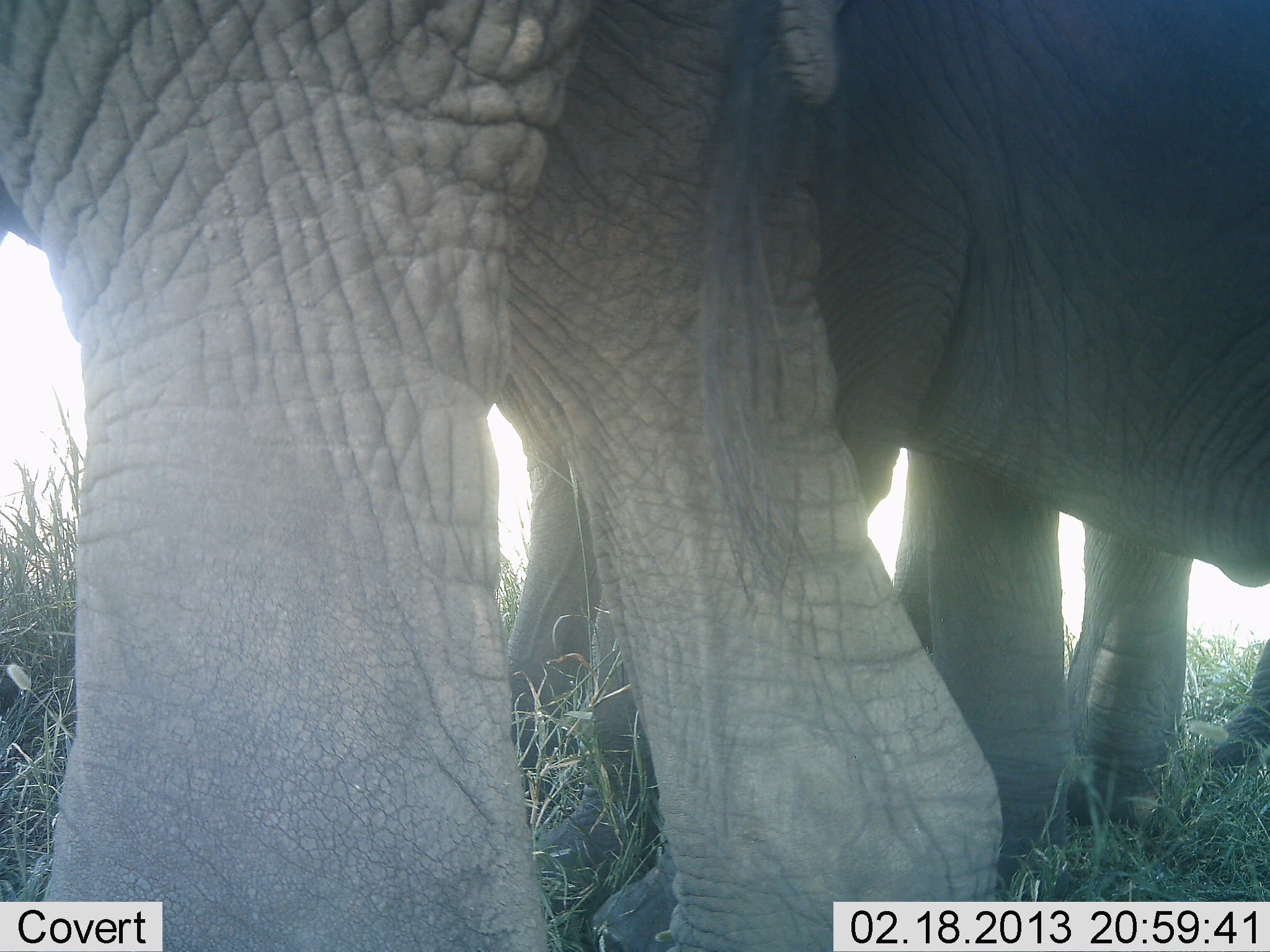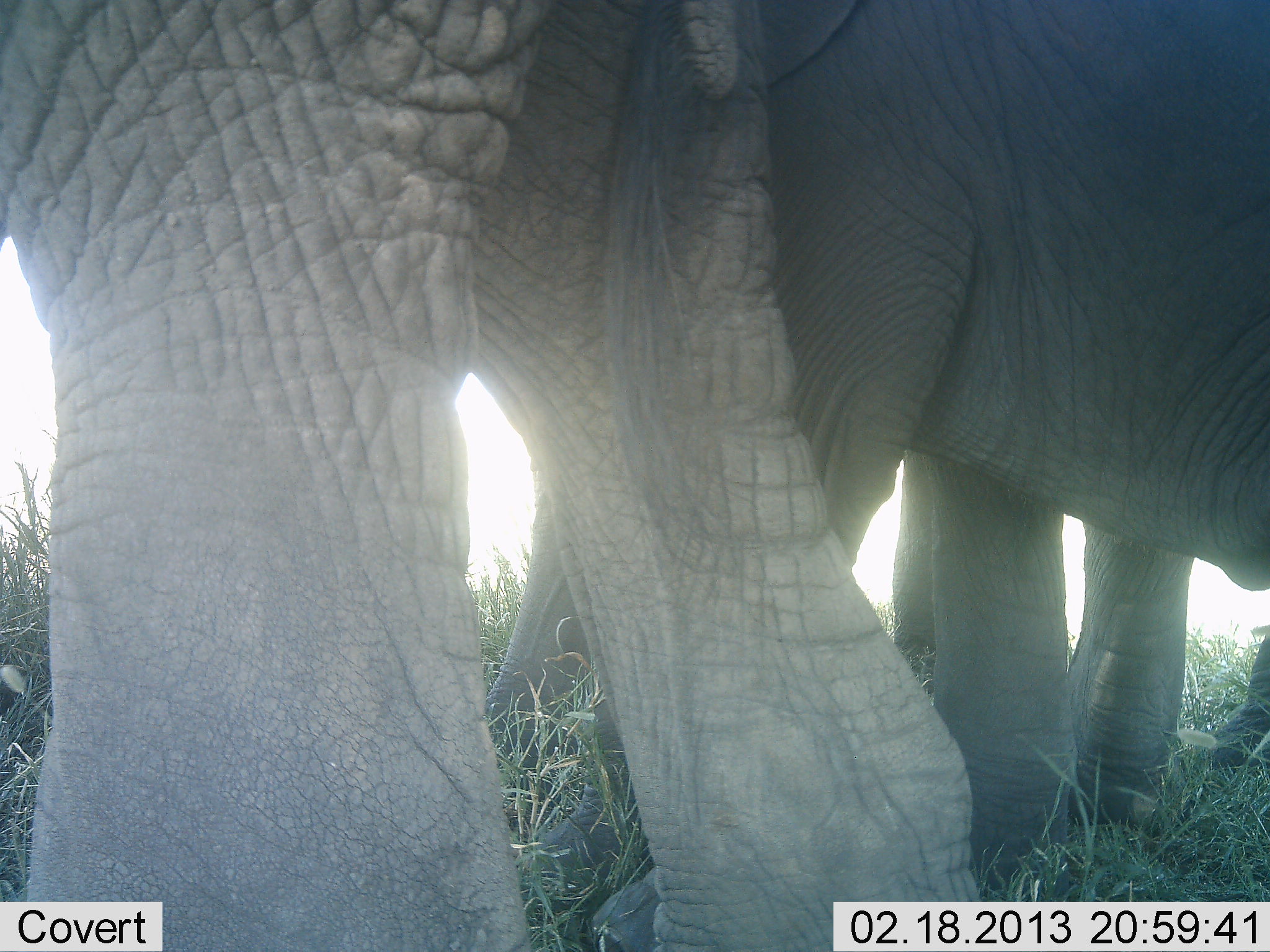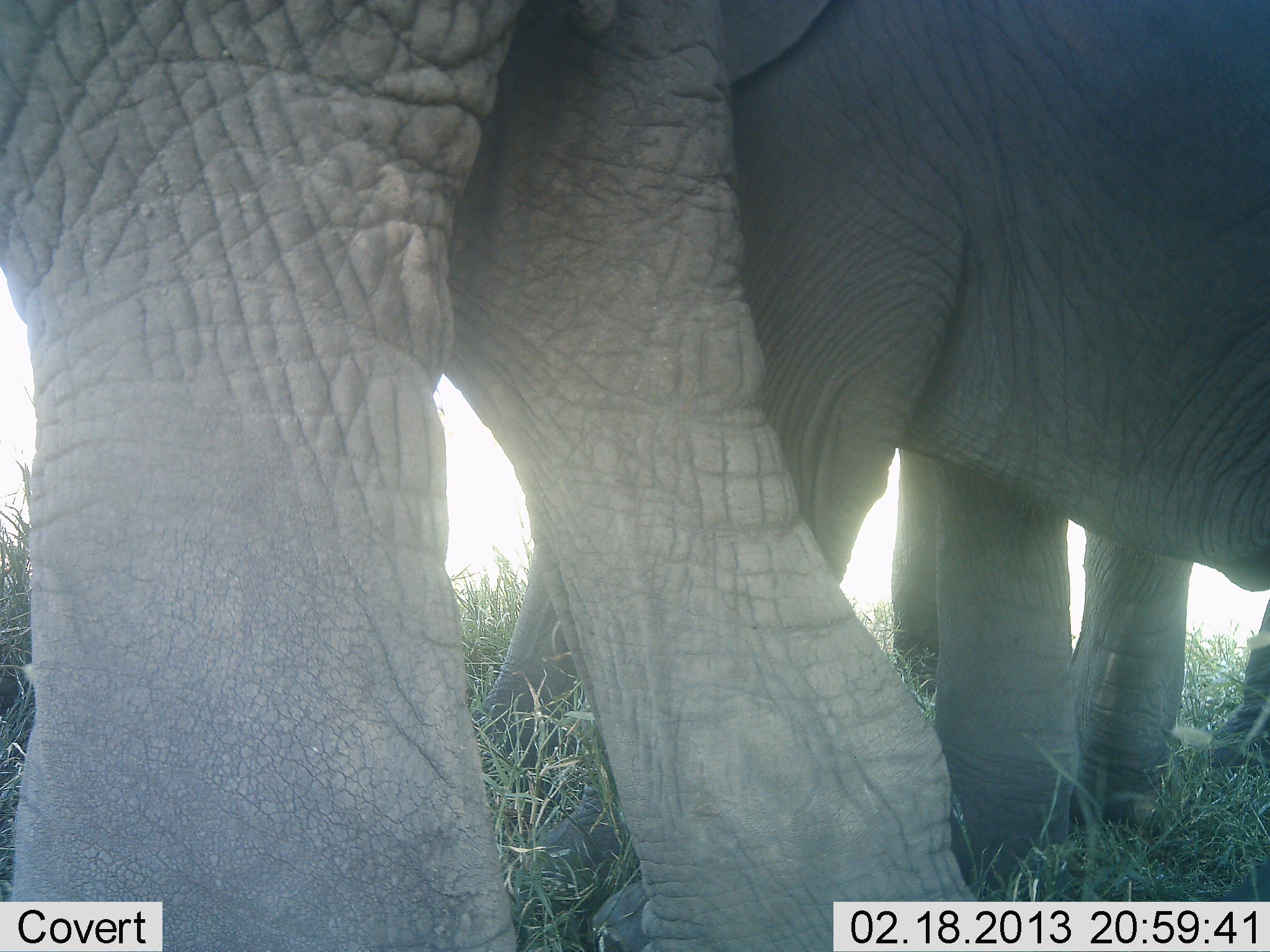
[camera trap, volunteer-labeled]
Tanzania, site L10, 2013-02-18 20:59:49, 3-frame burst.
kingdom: Animalia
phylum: Chordata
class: Mammalia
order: Proboscidea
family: Elephantidae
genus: Loxodonta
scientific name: Loxodonta africana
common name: african bush elephant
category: elephant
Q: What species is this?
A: Elephant (african bush elephant) (Loxodonta africana).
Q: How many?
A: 3.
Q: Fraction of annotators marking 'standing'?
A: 94%.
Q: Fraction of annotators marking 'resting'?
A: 0%.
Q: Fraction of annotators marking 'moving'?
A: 0%.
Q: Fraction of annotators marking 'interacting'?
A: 6%.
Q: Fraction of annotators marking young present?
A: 6%.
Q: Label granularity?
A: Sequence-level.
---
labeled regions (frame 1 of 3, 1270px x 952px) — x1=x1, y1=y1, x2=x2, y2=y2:
group: x1=0, y1=0, x2=1270, y2=952